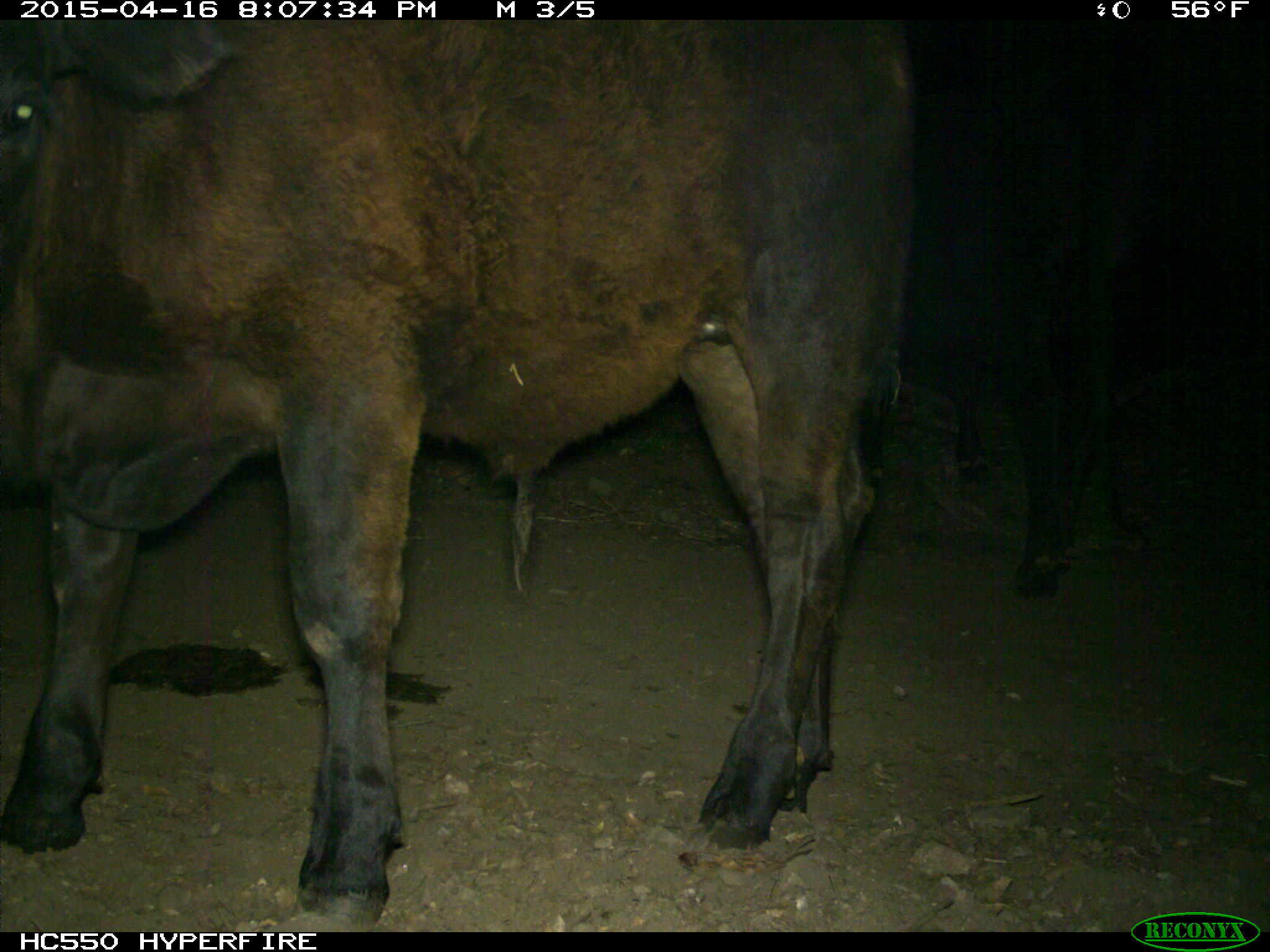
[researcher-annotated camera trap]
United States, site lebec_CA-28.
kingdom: Animalia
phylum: Chordata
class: Mammalia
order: Artiodactyla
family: Bovidae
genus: Bos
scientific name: Bos taurus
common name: domestic cow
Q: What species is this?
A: Bos taurus (domestic cow).